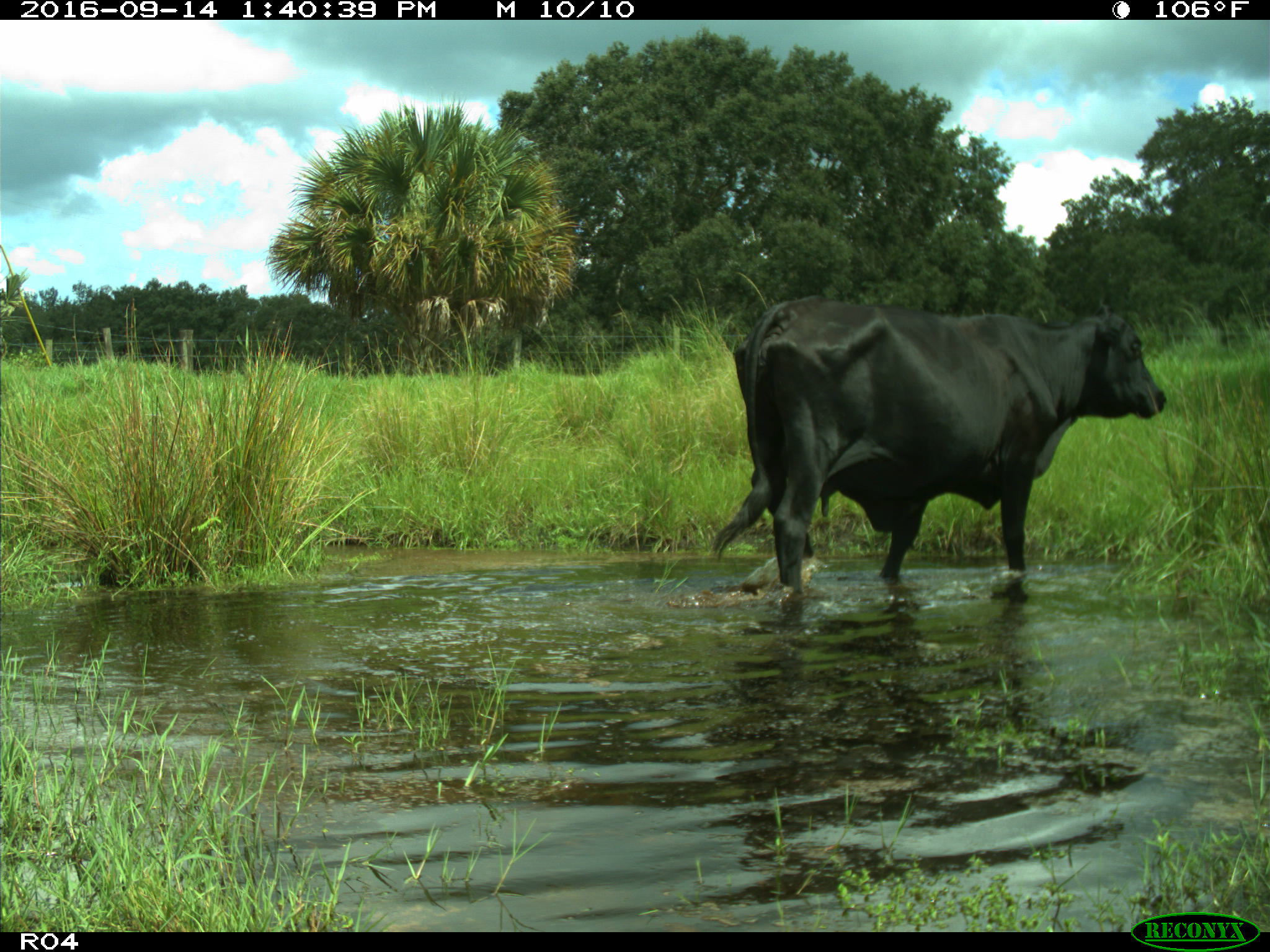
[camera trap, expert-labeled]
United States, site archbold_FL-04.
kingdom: Animalia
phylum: Chordata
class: Mammalia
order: Artiodactyla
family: Bovidae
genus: Bos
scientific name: Bos taurus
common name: domestic cow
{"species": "Bos taurus (domestic cow)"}